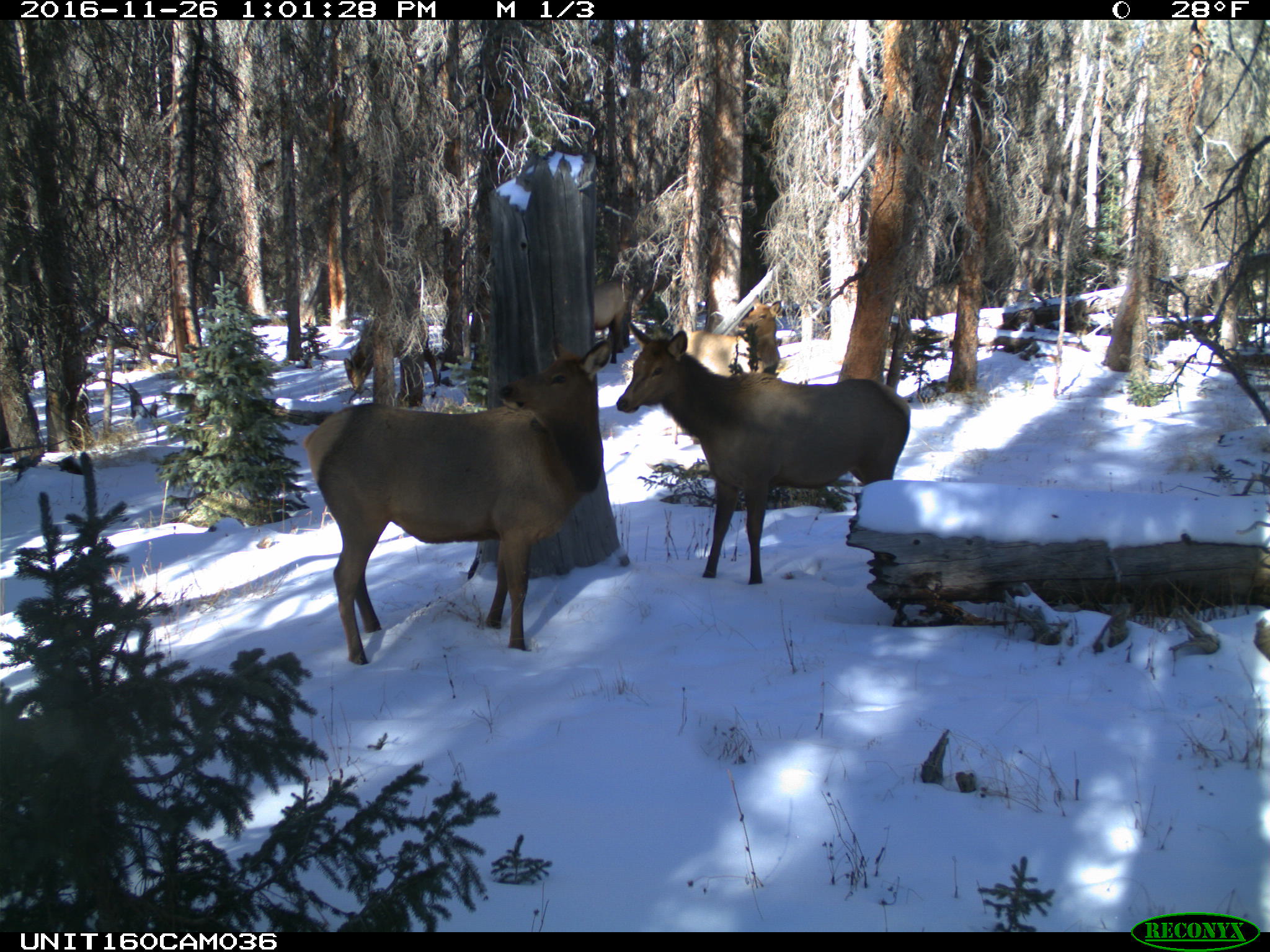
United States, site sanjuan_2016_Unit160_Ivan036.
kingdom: Animalia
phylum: Chordata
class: Mammalia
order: Artiodactyla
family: Cervidae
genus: Cervus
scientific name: Cervus elaphus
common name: red deer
Cervus elaphus (red deer).